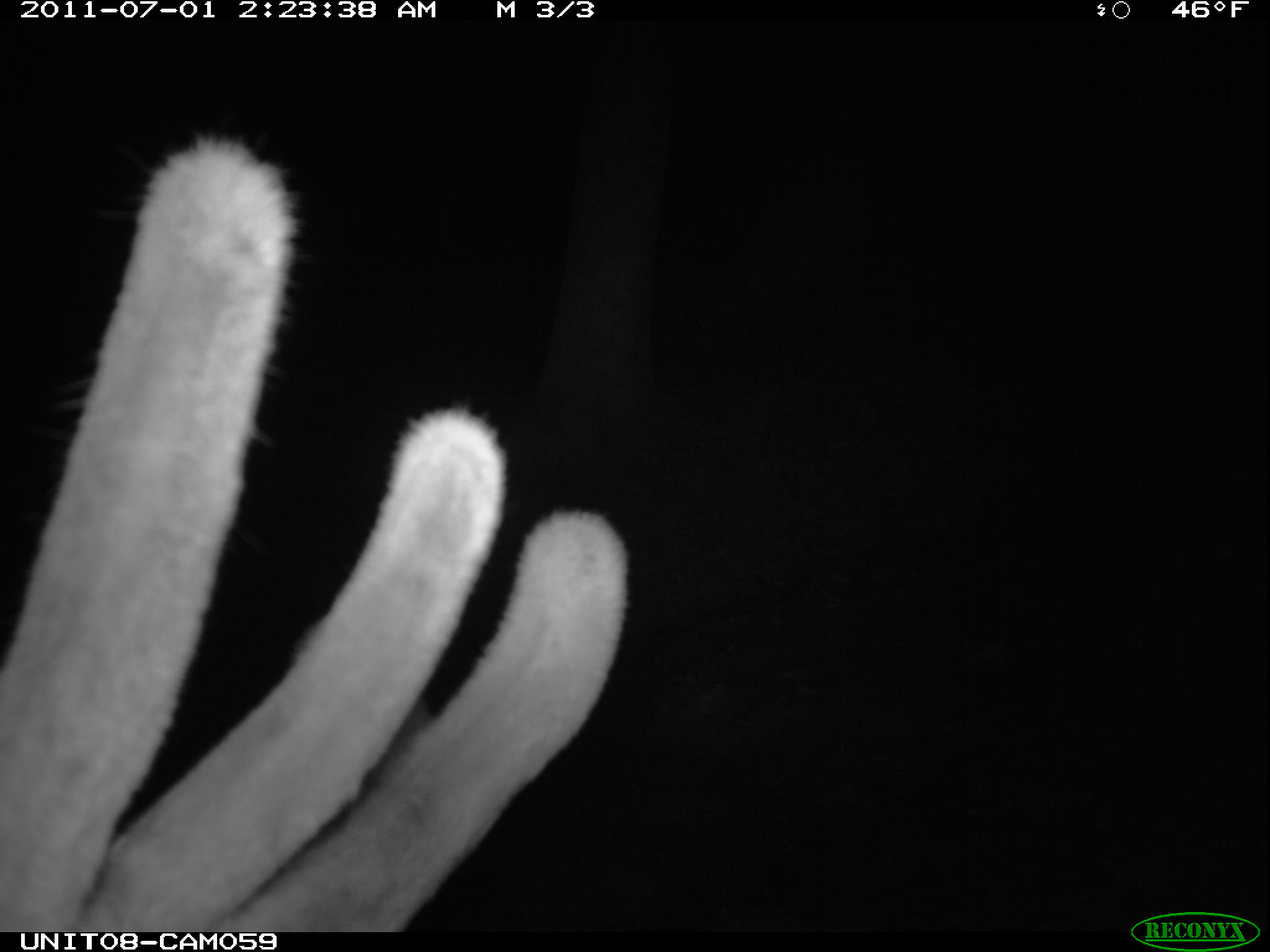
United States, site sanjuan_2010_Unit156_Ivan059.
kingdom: Animalia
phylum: Chordata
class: Mammalia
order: Artiodactyla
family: Cervidae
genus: Cervus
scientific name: Cervus elaphus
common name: red deer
Cervus elaphus (red deer).